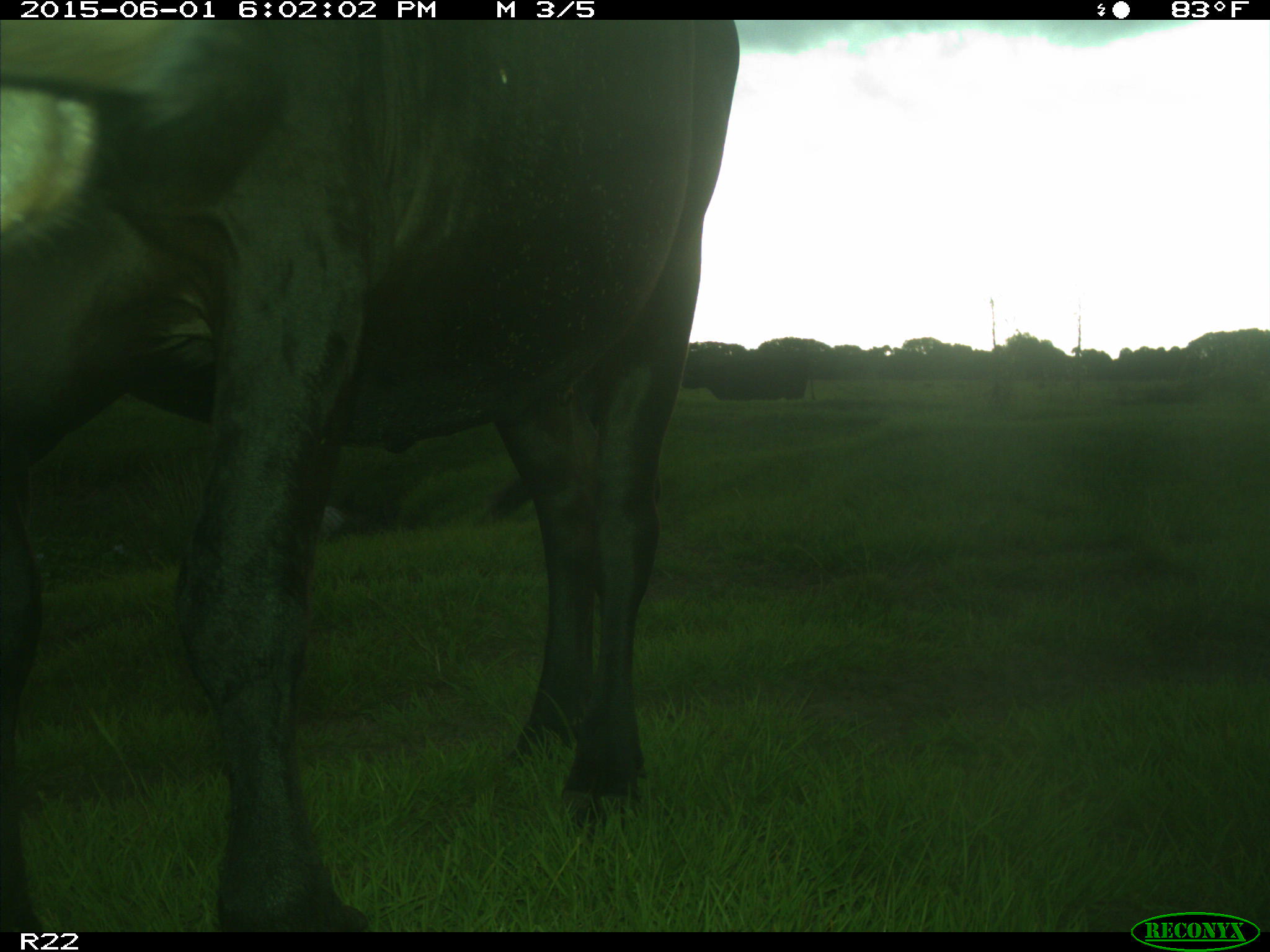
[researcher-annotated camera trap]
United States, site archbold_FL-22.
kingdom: Animalia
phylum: Chordata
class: Mammalia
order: Artiodactyla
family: Bovidae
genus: Bos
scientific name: Bos taurus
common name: domestic cow